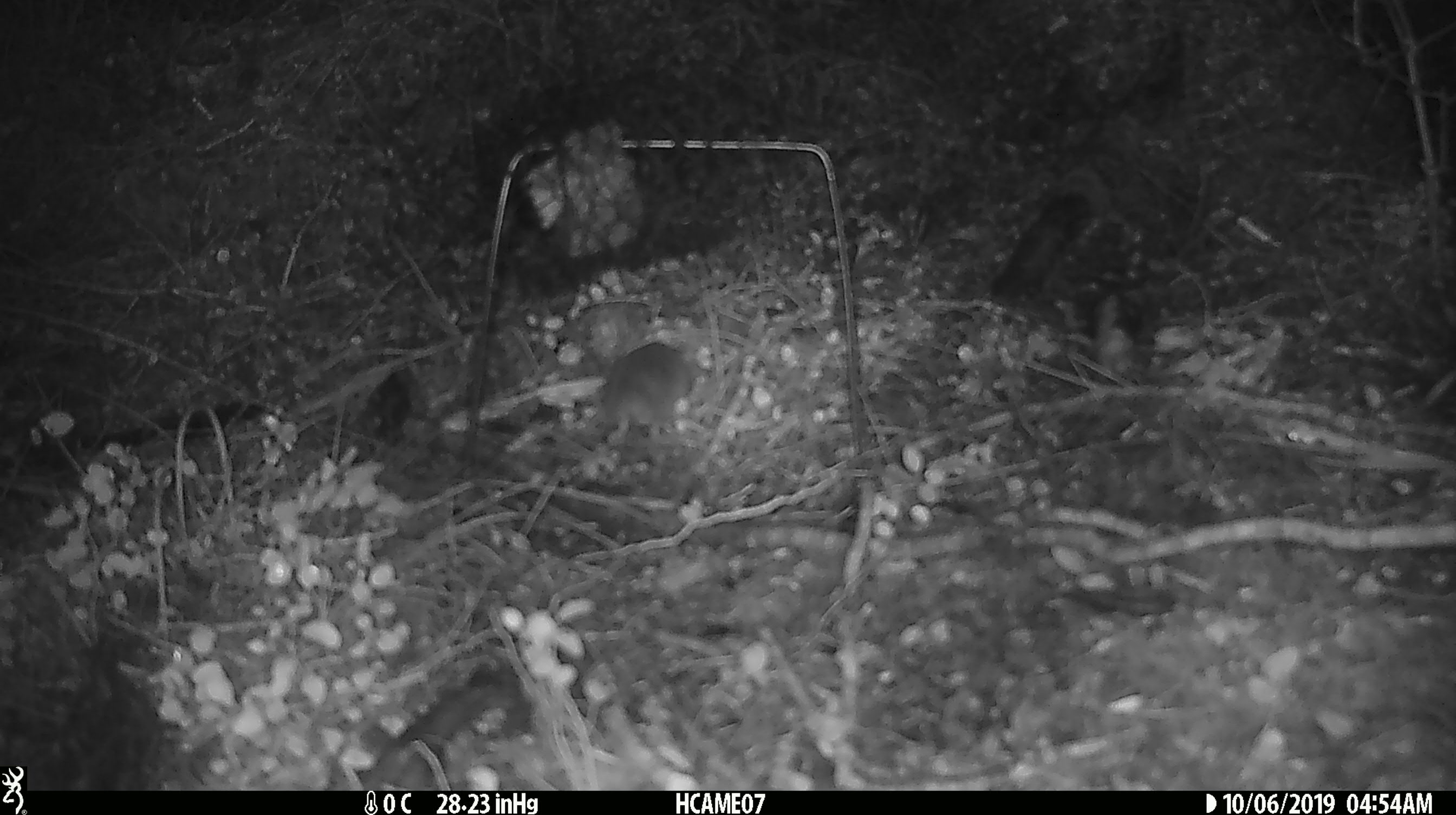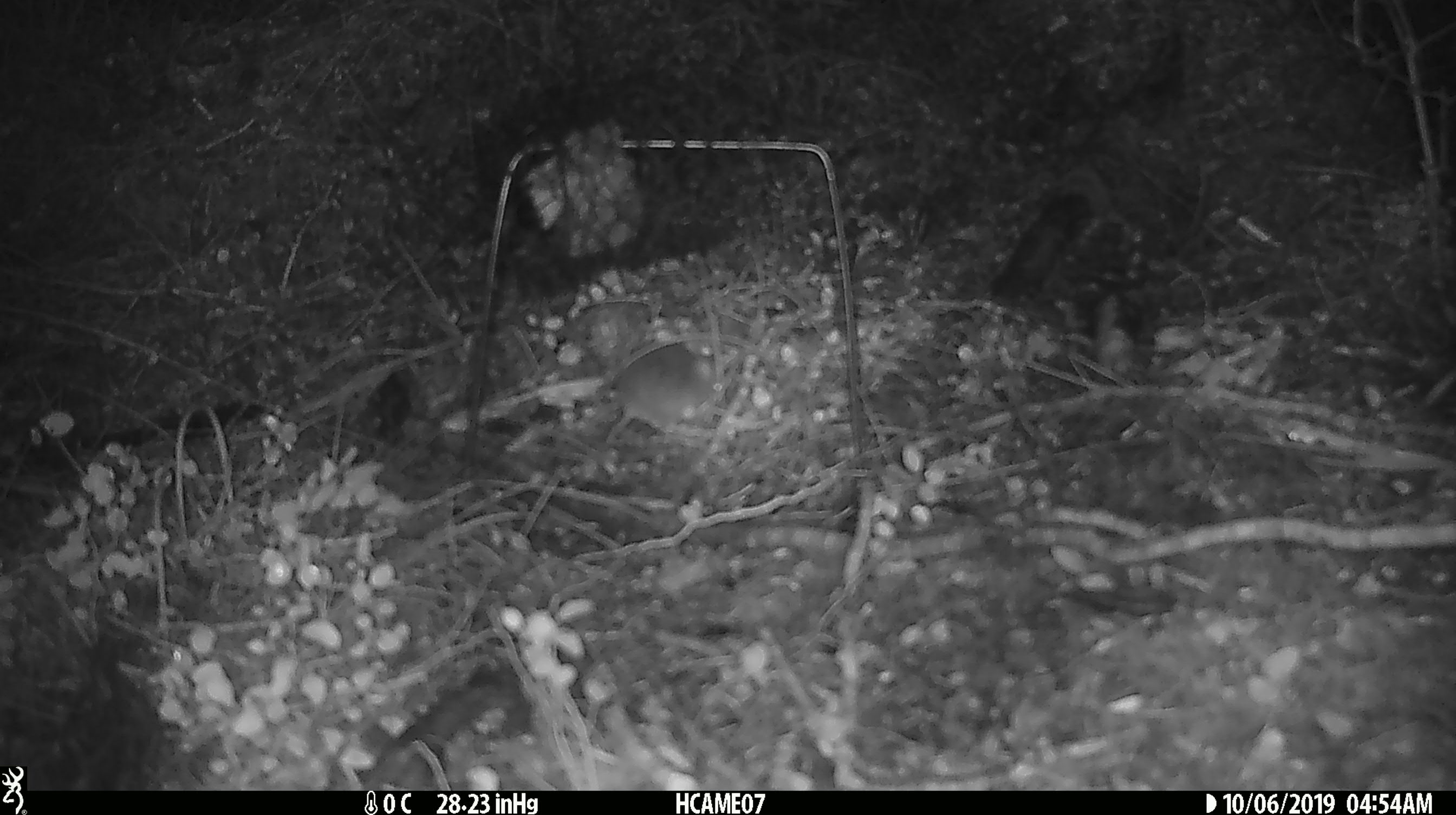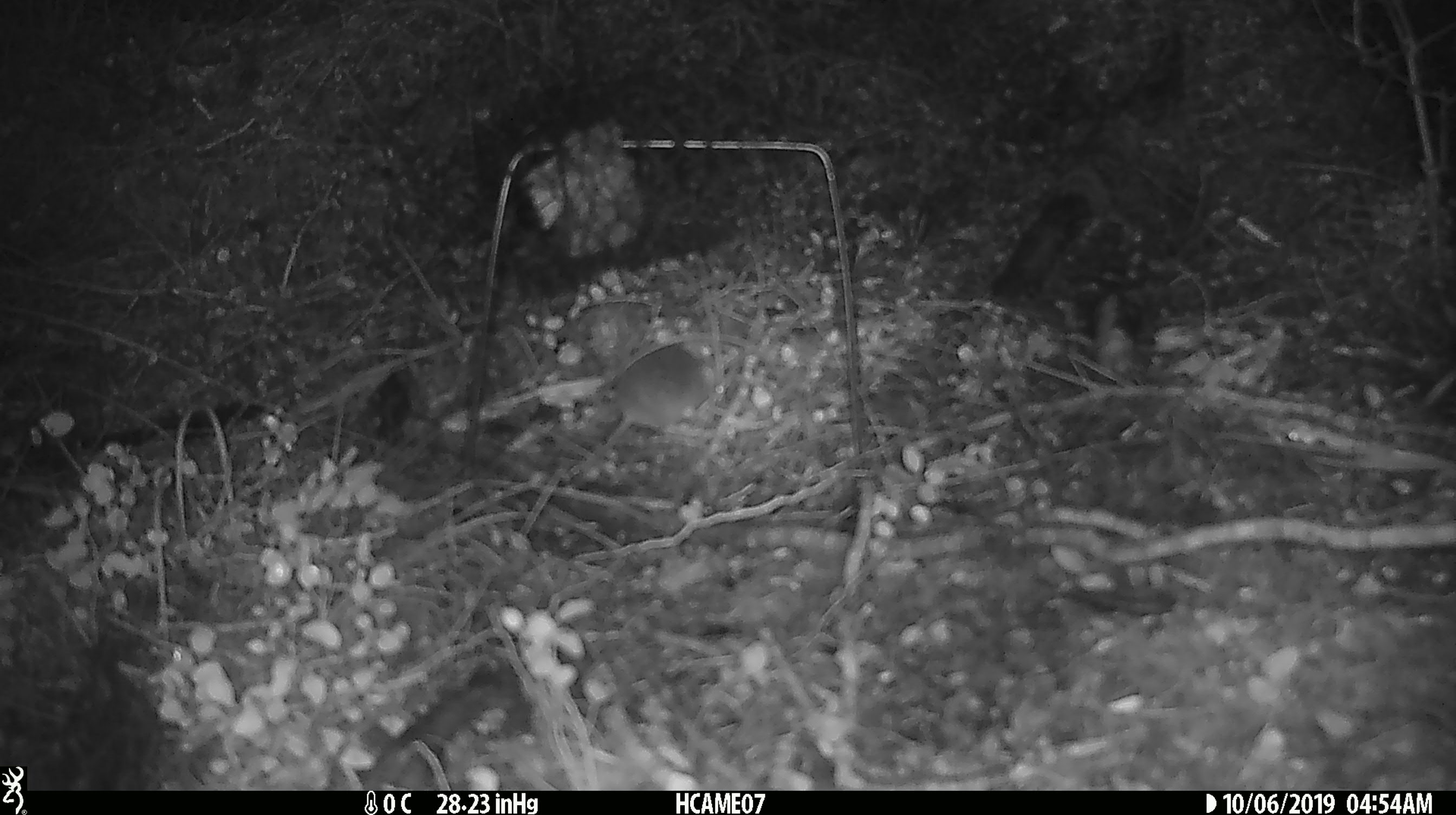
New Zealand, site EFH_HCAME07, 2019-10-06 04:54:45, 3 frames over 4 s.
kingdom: Animalia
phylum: Chordata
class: Mammalia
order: Rodentia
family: Muridae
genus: Mus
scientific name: Mus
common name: mouse